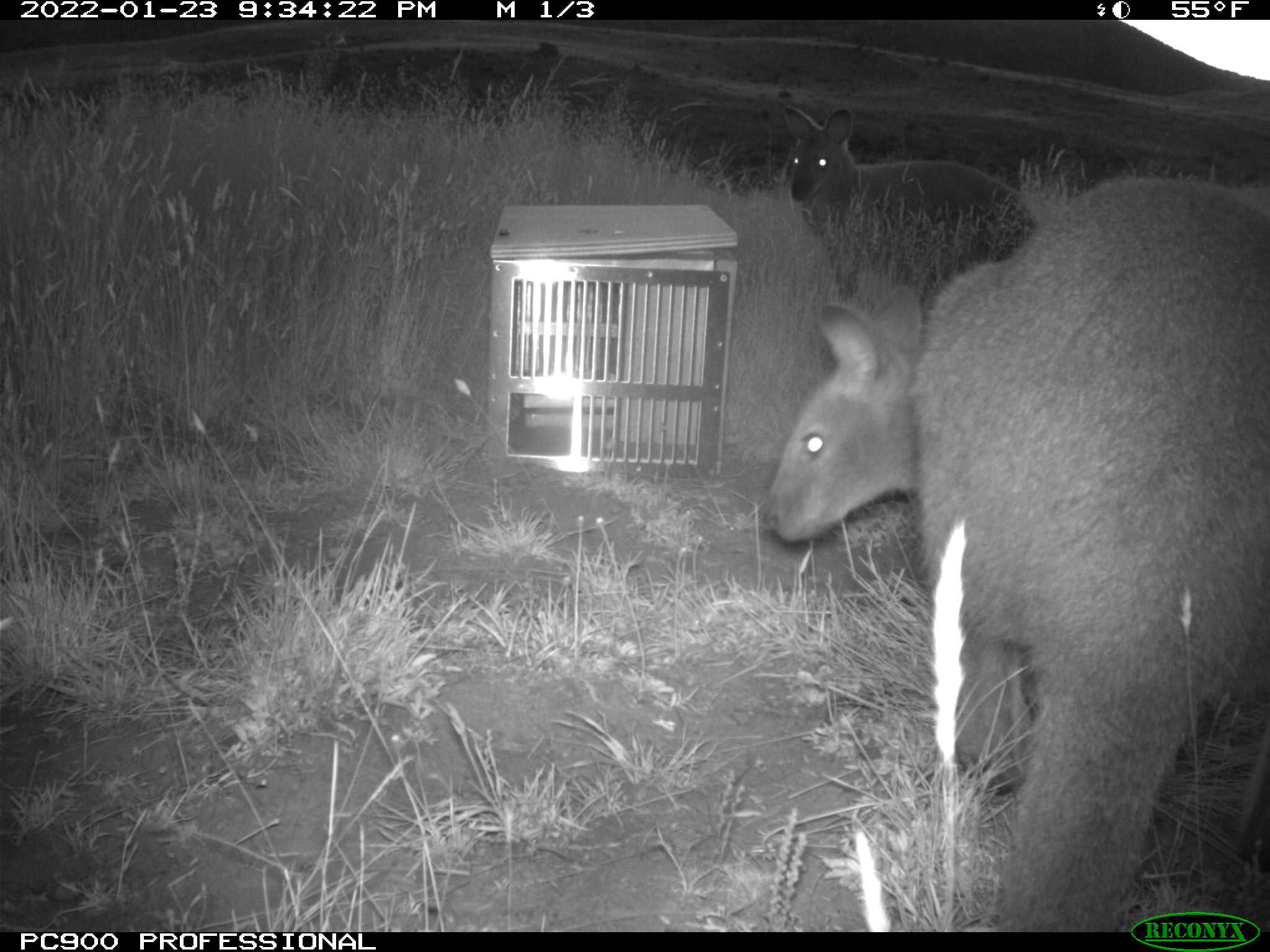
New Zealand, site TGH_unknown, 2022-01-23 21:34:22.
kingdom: Animalia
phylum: Chordata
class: Mammalia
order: Diprotodontia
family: Macropodidae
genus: Notamacropus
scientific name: Notamacropus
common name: wallaby